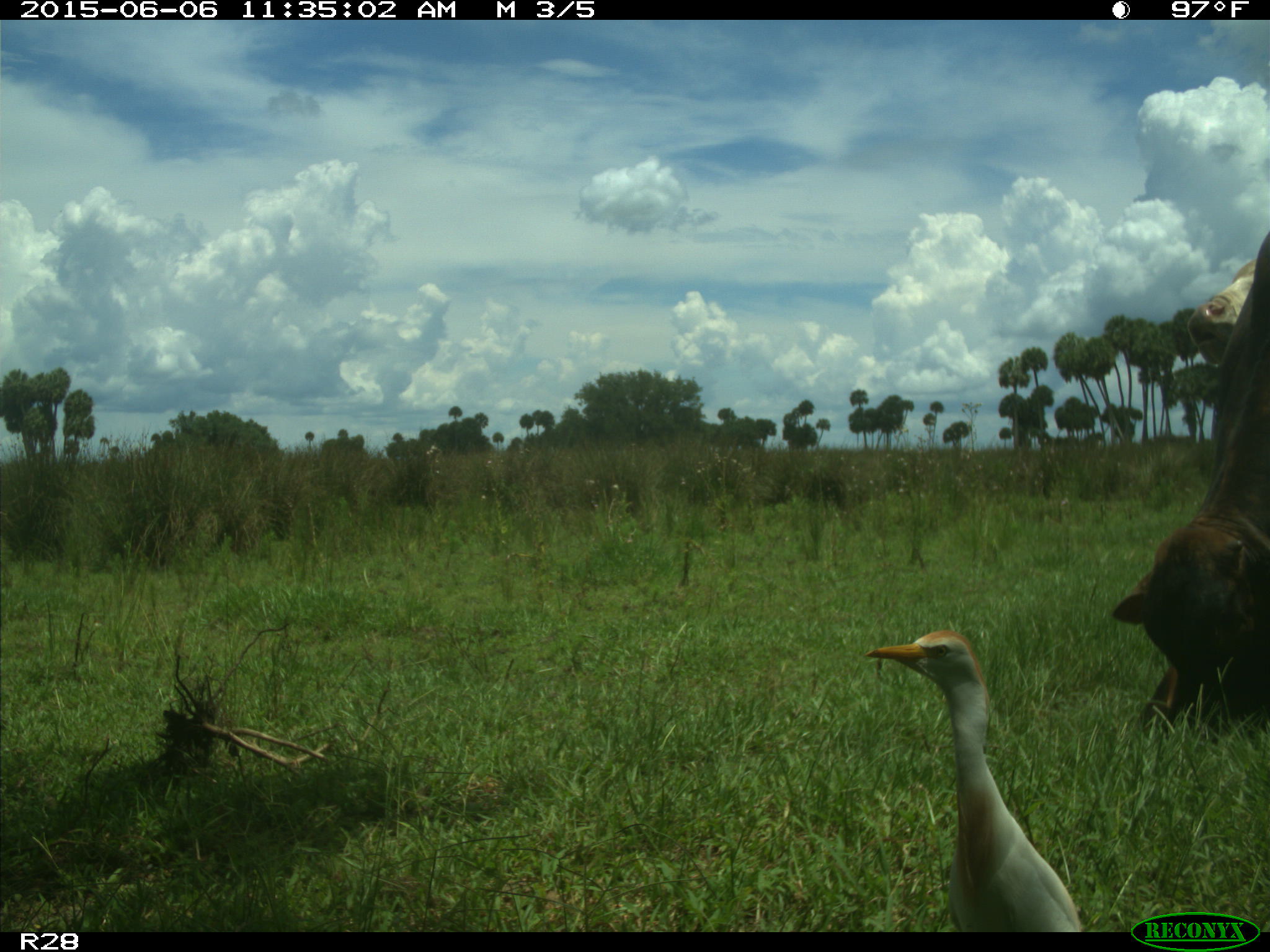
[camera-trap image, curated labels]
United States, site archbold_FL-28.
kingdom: Animalia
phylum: Chordata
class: Mammalia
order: Artiodactyla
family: Bovidae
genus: Bos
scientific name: Bos taurus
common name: domestic cow